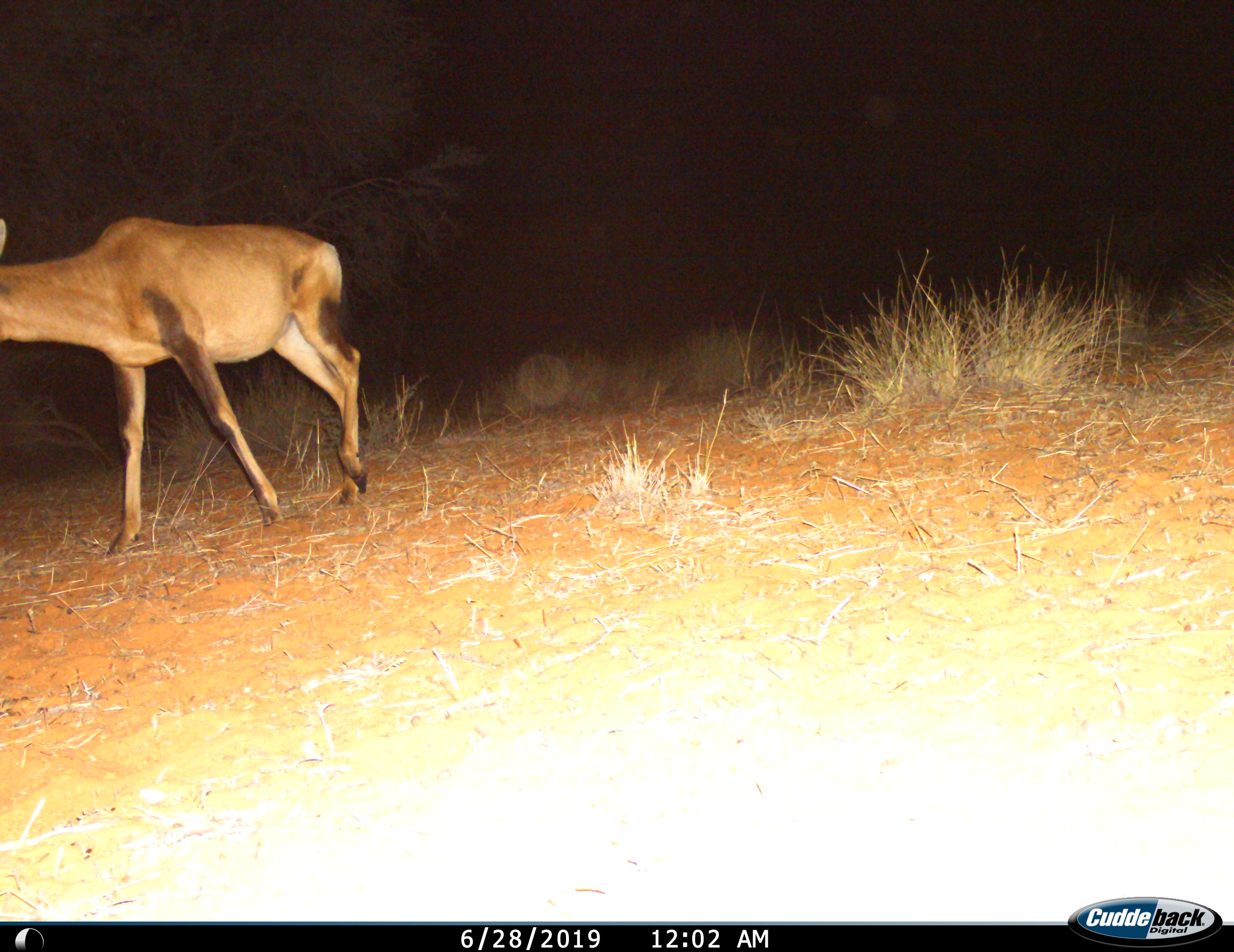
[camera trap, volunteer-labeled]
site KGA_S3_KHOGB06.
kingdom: Animalia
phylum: Chordata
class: Mammalia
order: Artiodactyla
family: Bovidae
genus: Alcelaphus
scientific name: Alcelaphus buselaphus caama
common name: red hartebeest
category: hartebeestred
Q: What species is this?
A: Hartebeestred (red hartebeest) (Alcelaphus buselaphus caama).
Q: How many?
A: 1.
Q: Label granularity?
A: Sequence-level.